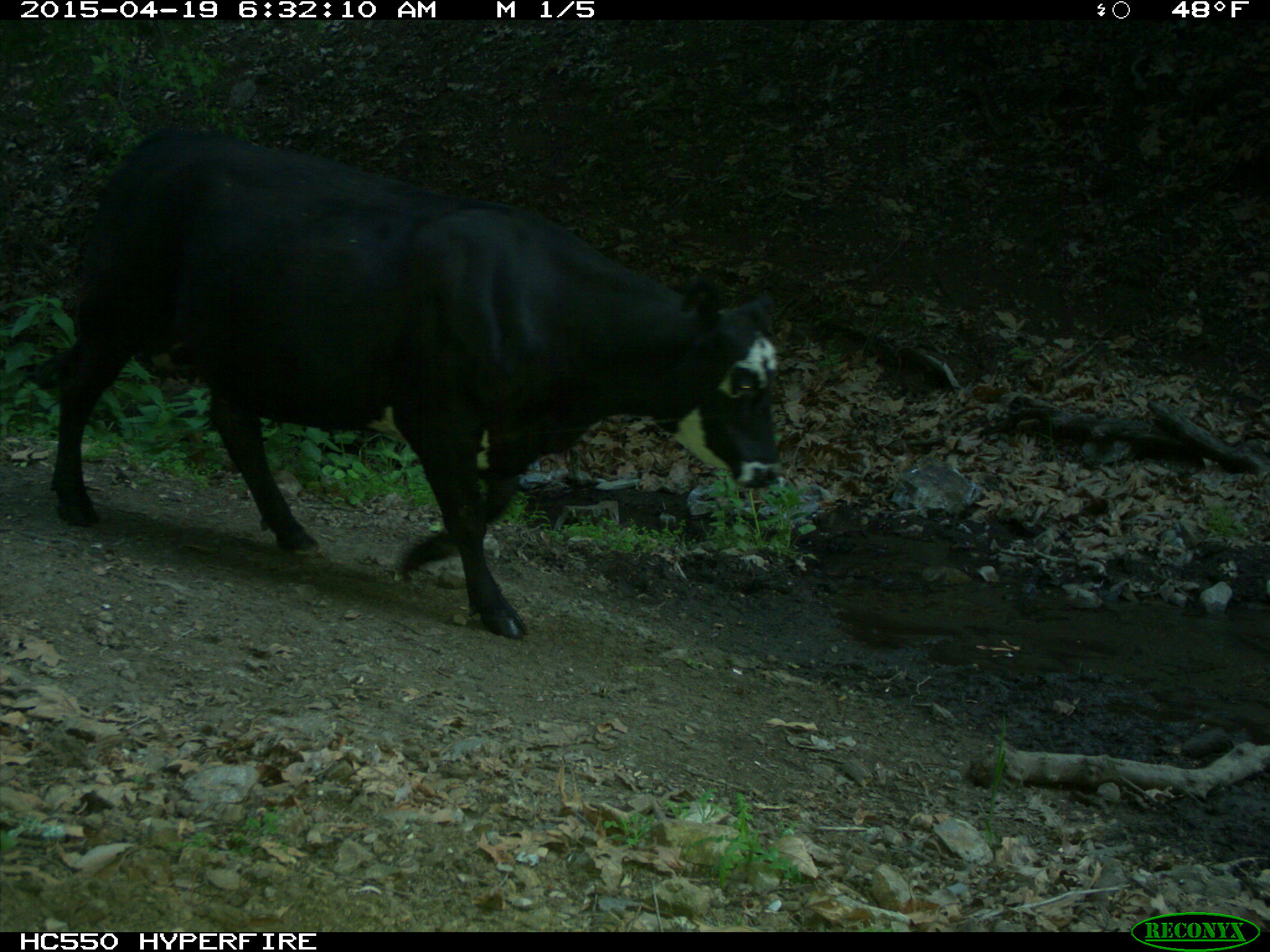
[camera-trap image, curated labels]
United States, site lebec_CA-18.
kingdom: Animalia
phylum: Chordata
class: Mammalia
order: Artiodactyla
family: Bovidae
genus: Bos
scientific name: Bos taurus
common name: domestic cow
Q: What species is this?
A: Bos taurus (domestic cow).